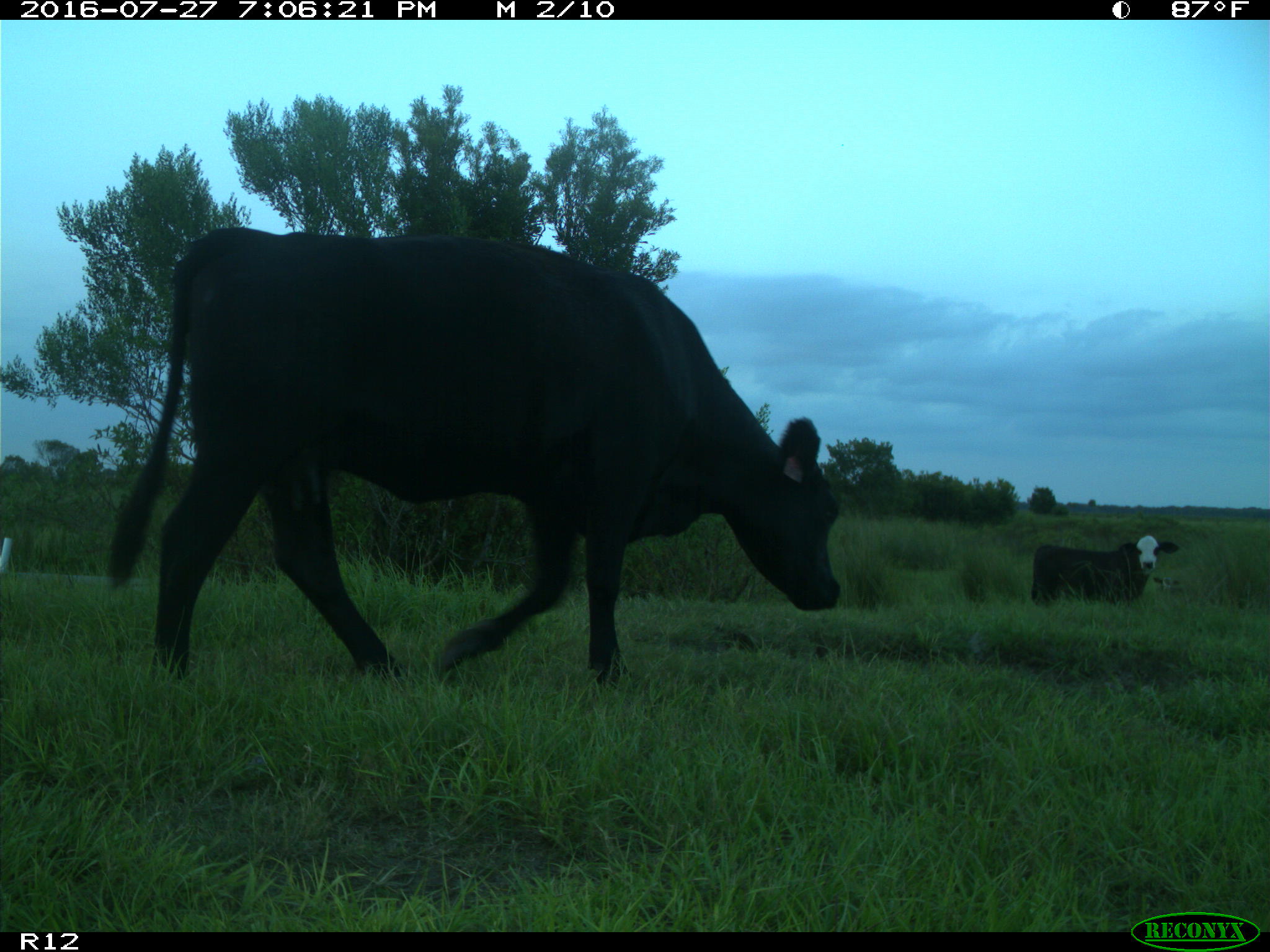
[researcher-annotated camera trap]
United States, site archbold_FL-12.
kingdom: Animalia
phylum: Chordata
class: Mammalia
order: Artiodactyla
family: Bovidae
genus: Bos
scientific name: Bos taurus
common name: domestic cow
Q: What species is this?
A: Bos taurus (domestic cow).